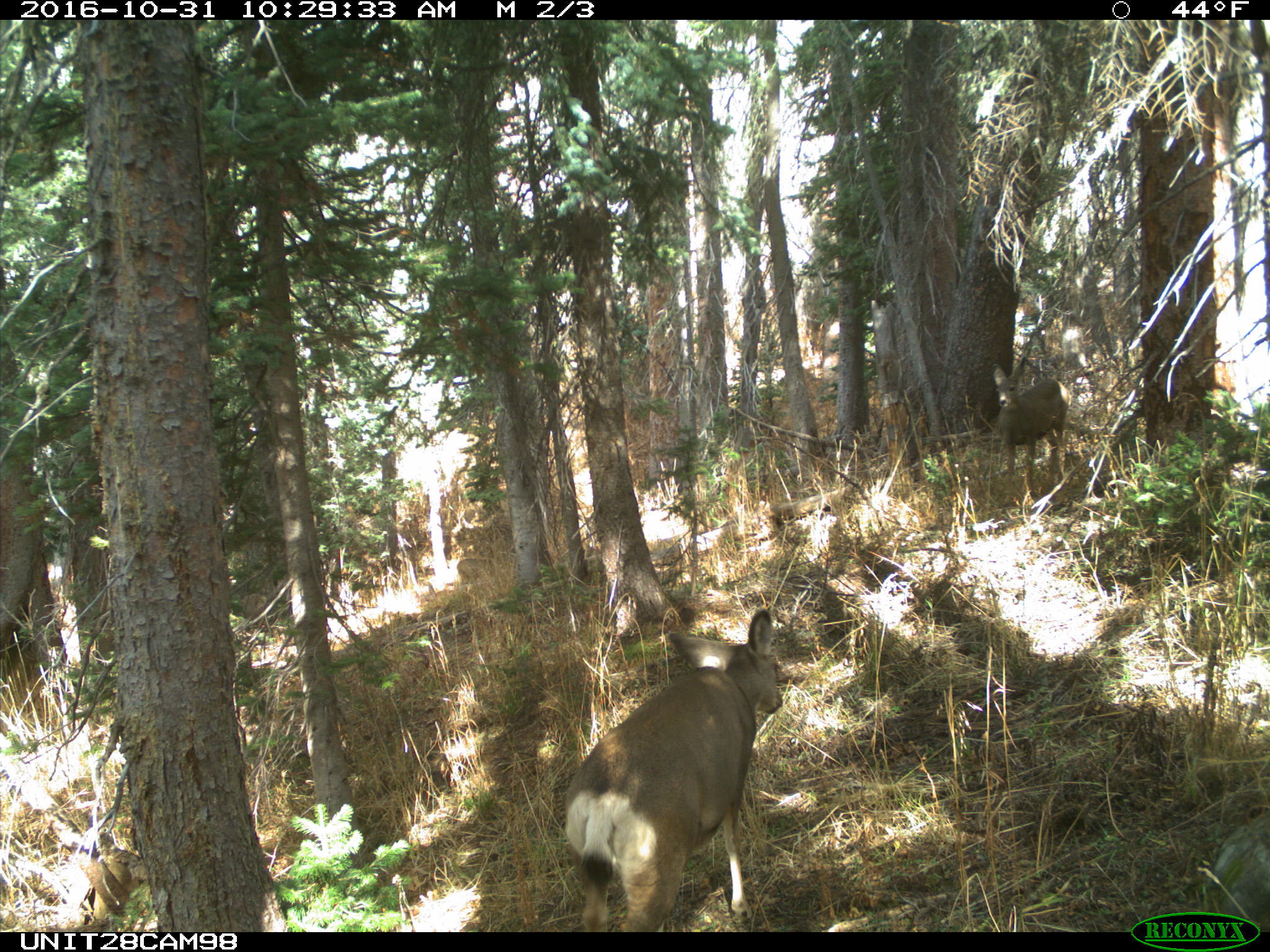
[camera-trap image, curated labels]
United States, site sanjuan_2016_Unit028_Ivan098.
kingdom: Animalia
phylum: Chordata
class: Mammalia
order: Artiodactyla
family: Cervidae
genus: Odocoileus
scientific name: Odocoileus hemionus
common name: mule deer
Odocoileus hemionus (mule deer).